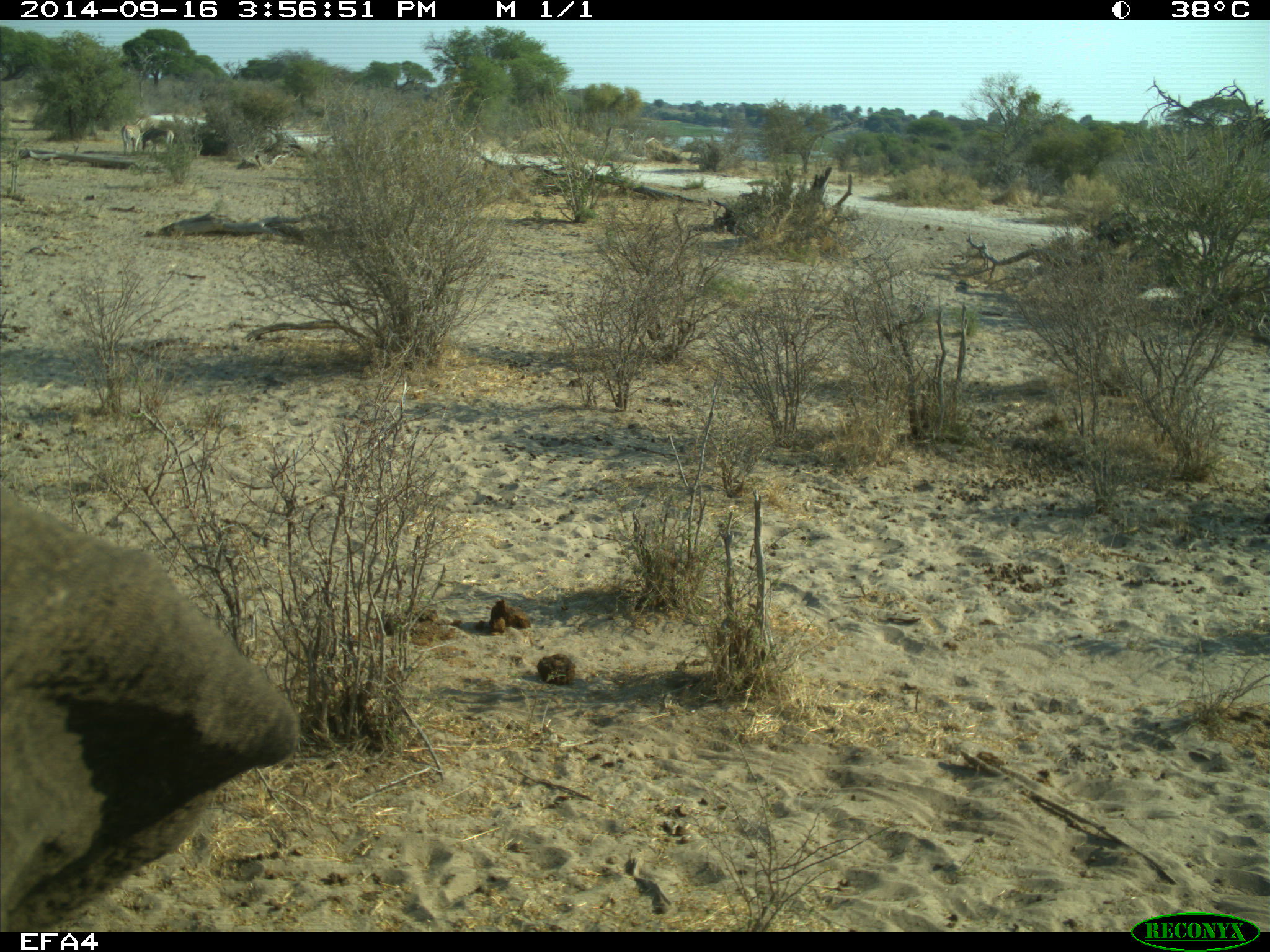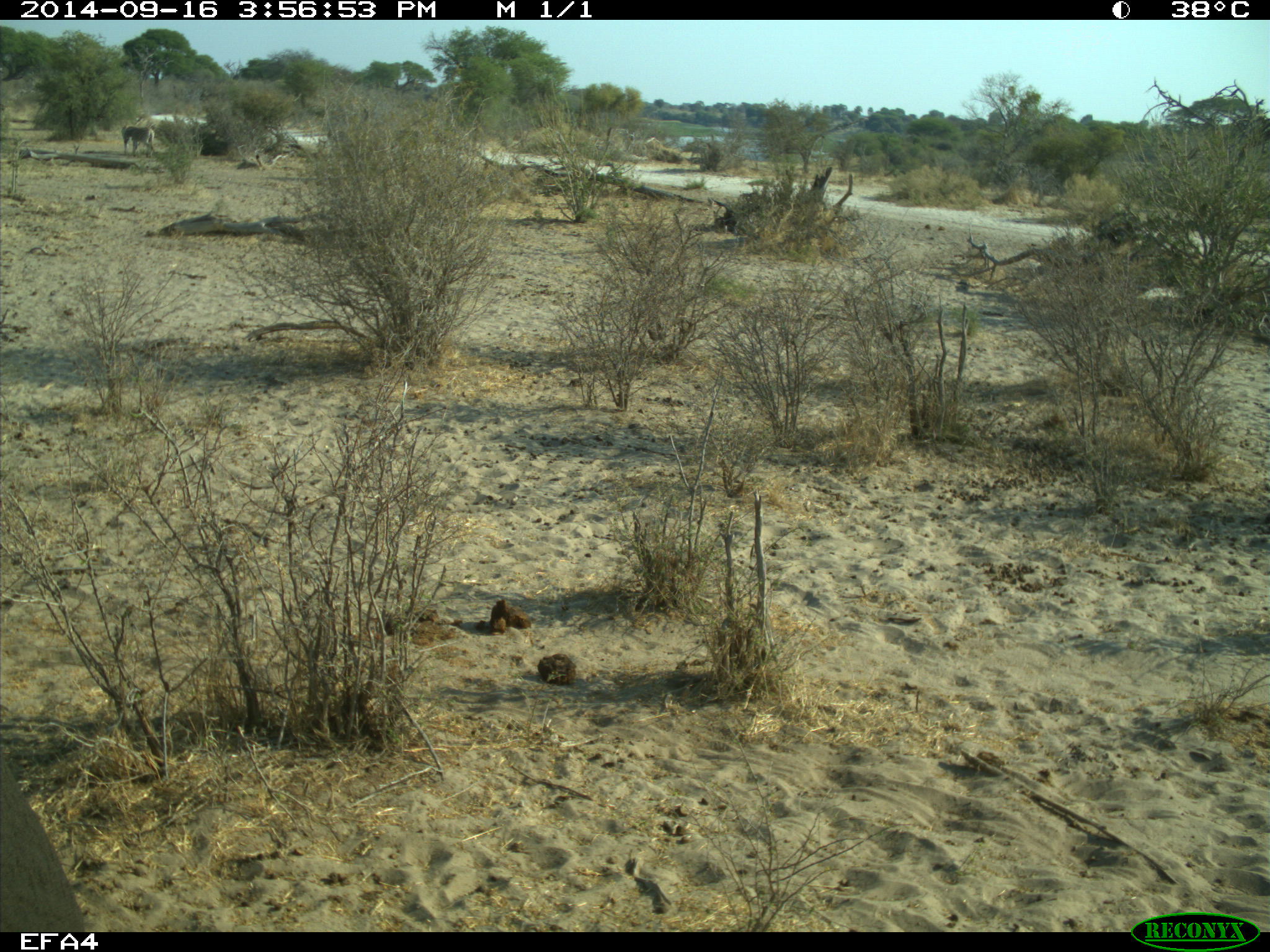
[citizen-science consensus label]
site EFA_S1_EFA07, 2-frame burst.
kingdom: Animalia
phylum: Chordata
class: Mammalia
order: Proboscidea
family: Elephantidae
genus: Loxodonta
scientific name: Loxodonta africana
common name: african bush elephant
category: elephant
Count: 1.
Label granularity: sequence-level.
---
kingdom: Animalia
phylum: Chordata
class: Mammalia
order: Perissodactyla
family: Equidae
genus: Equus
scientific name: Equus quagga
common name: plains zebra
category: zebraplains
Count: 3.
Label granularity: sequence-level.